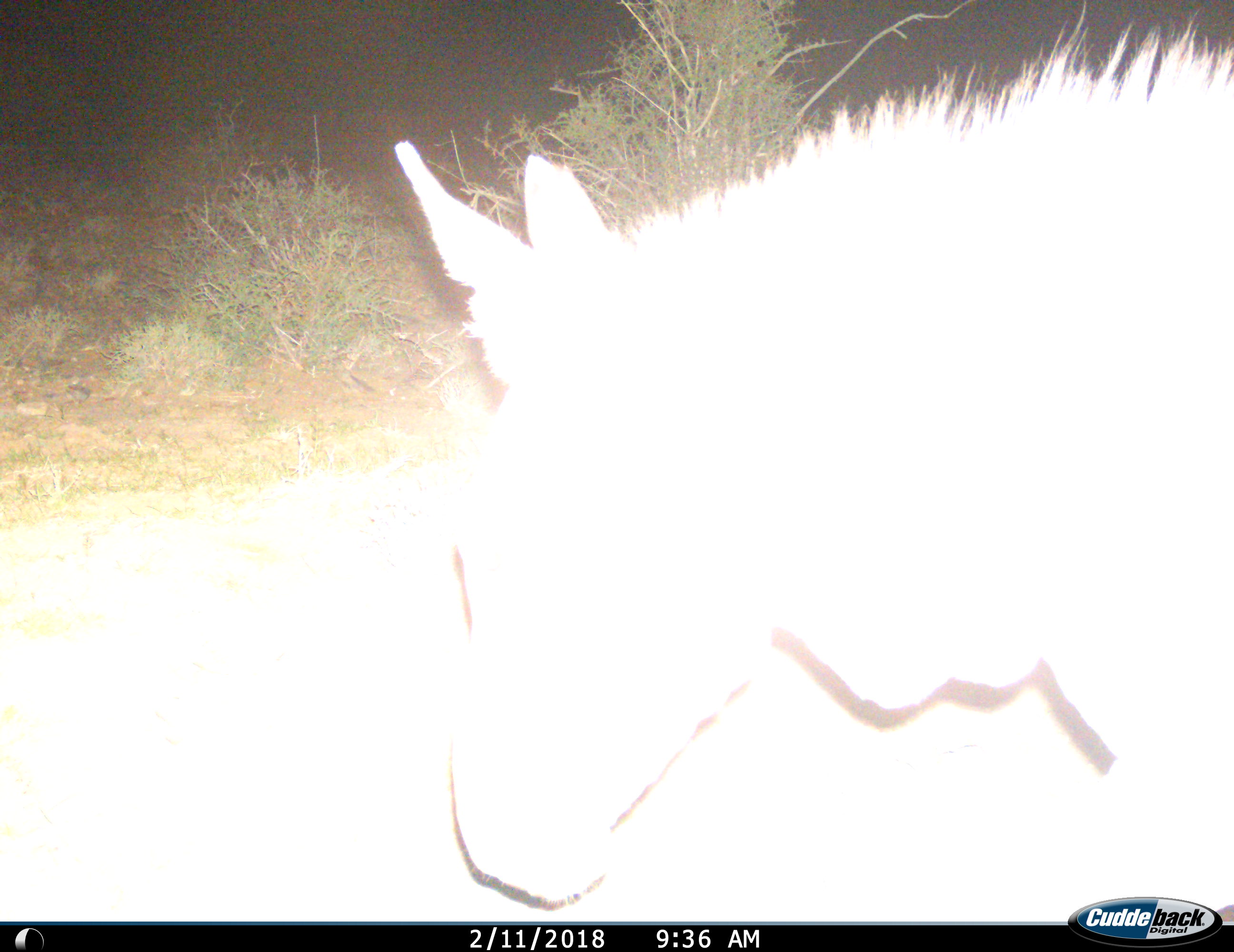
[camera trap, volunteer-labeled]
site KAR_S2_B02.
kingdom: Animalia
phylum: Chordata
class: Mammalia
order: Perissodactyla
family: Equidae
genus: Equus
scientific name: Equus zebra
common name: mountain zebra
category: zebramountain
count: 1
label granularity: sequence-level